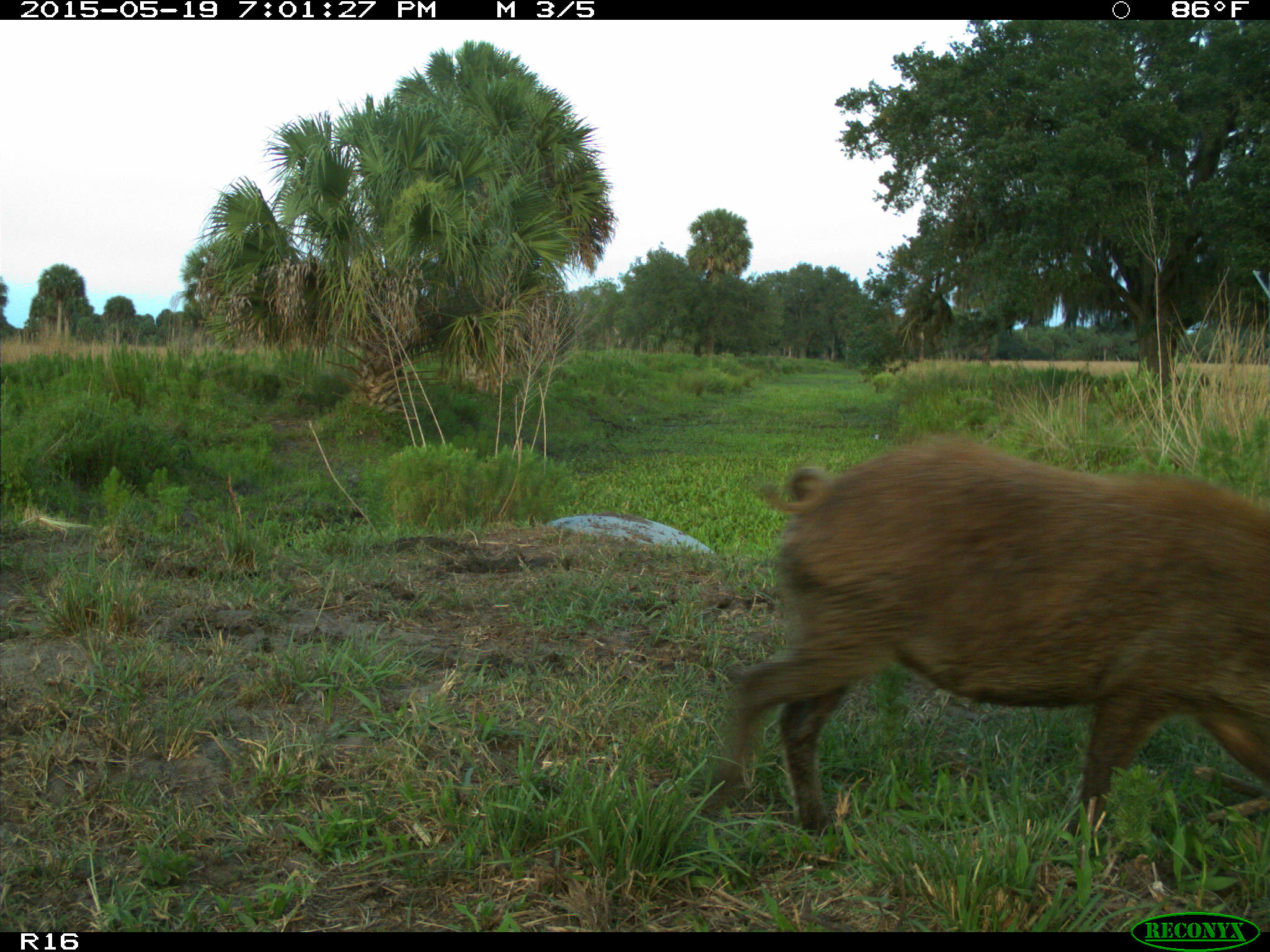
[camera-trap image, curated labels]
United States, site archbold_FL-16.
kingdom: Animalia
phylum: Chordata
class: Mammalia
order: Artiodactyla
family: Suidae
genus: Sus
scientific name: Sus scrofa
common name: wild boar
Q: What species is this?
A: Sus scrofa (wild boar).